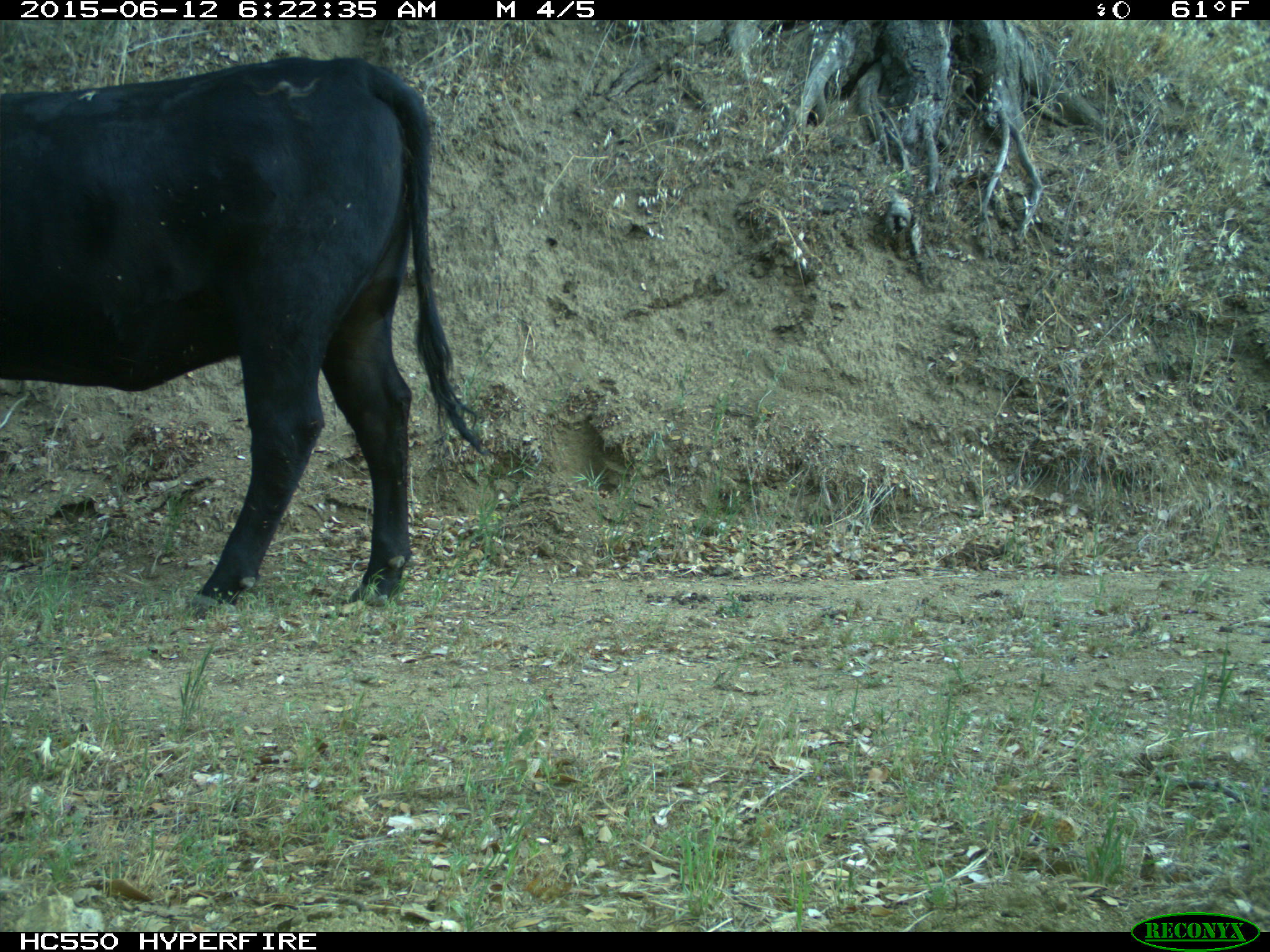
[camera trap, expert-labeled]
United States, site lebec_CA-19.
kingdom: Animalia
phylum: Chordata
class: Mammalia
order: Artiodactyla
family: Bovidae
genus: Bos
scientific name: Bos taurus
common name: domestic cow